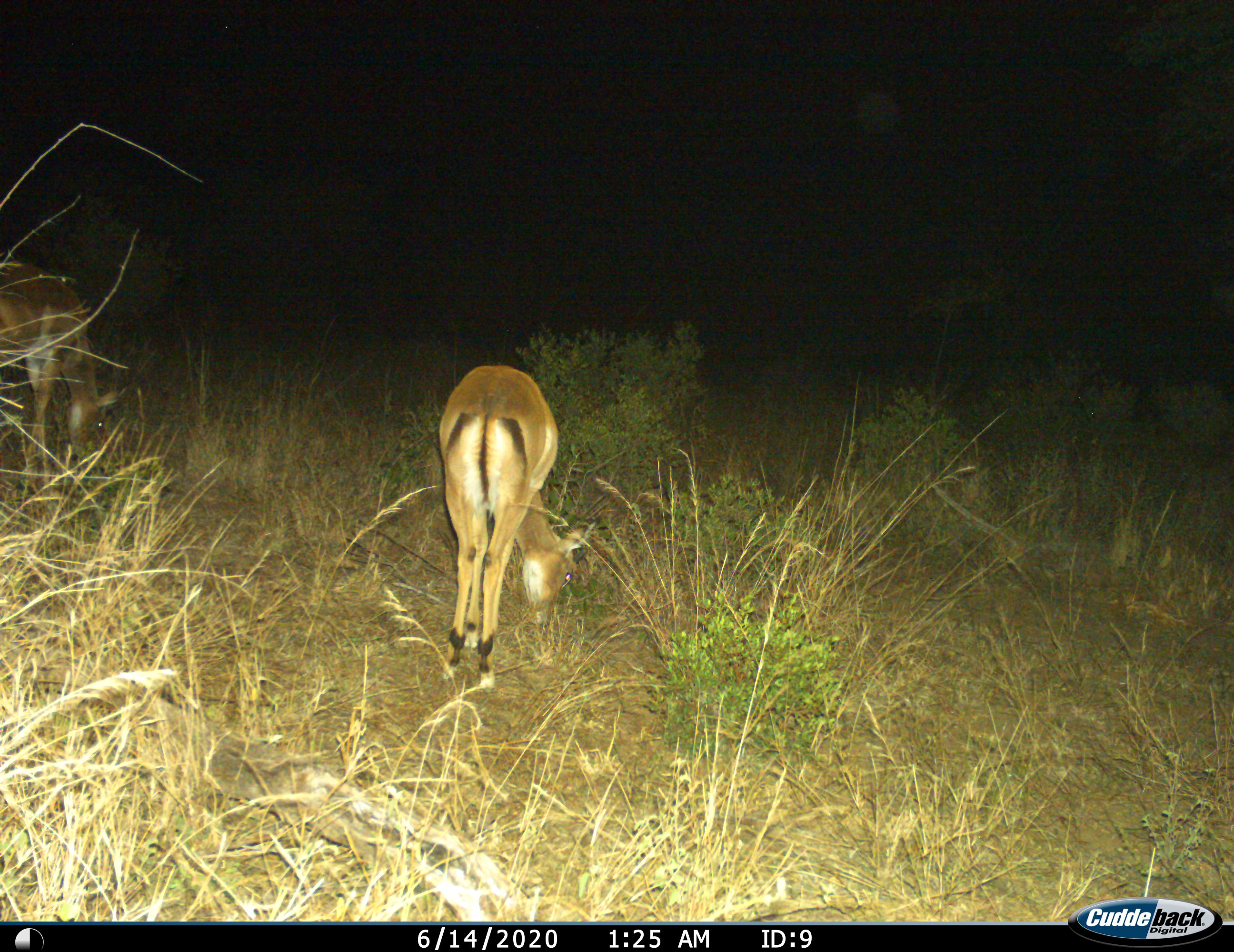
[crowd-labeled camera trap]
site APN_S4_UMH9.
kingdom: Animalia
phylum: Chordata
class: Mammalia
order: Artiodactyla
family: Bovidae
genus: Aepyceros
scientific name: Aepyceros melampus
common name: impala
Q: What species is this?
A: Impala (Aepyceros melampus).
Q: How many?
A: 2.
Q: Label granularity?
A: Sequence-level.